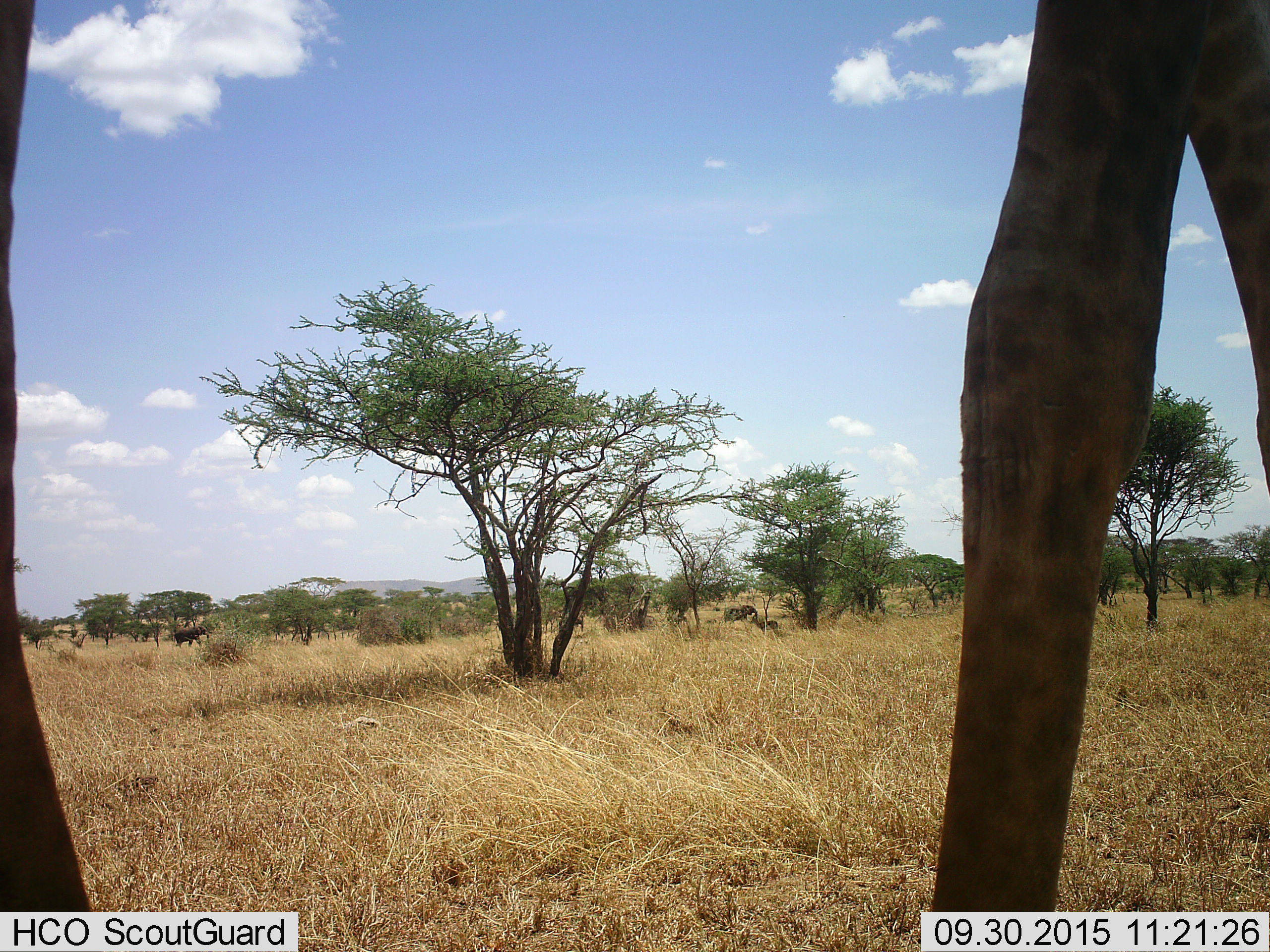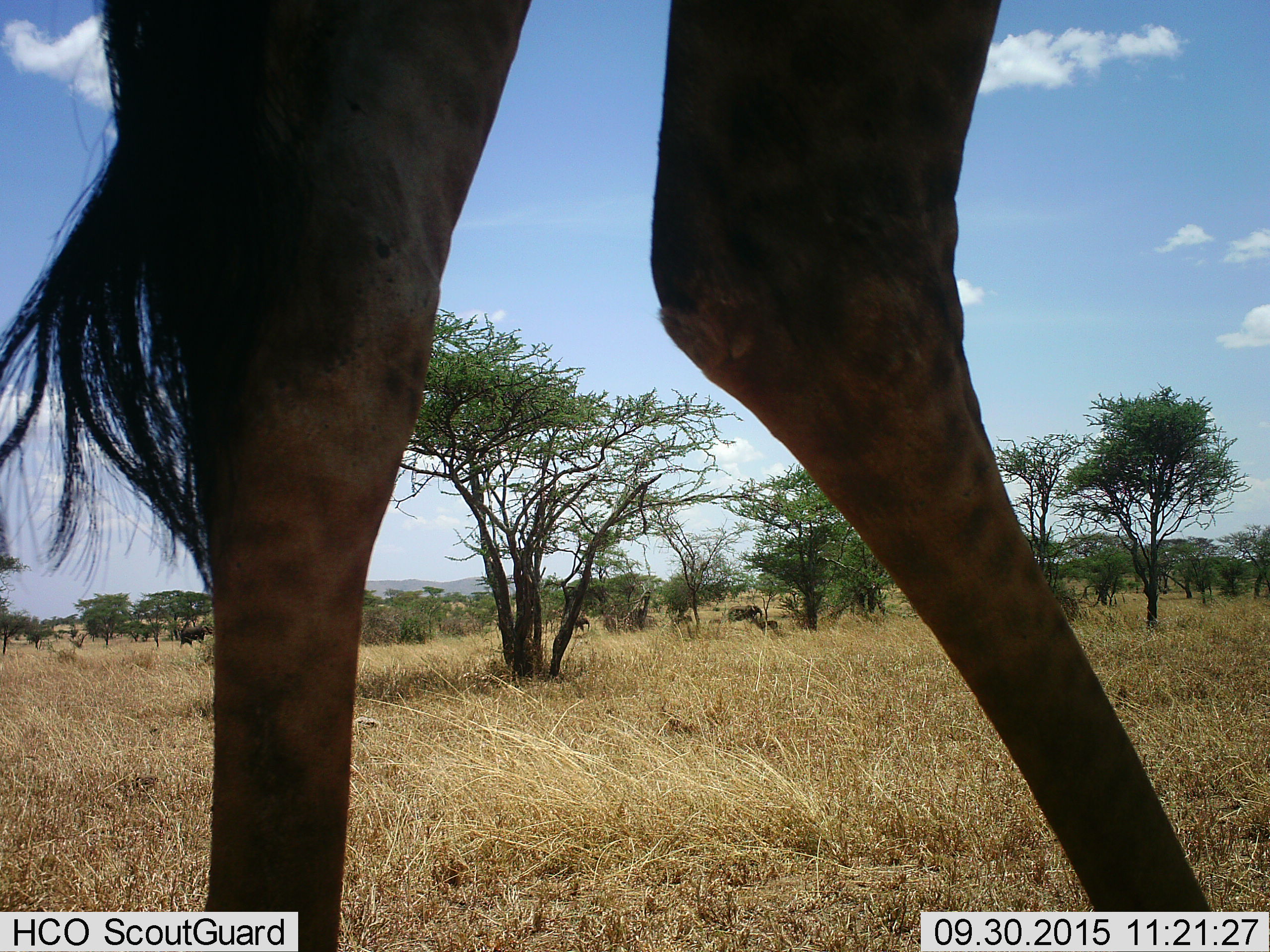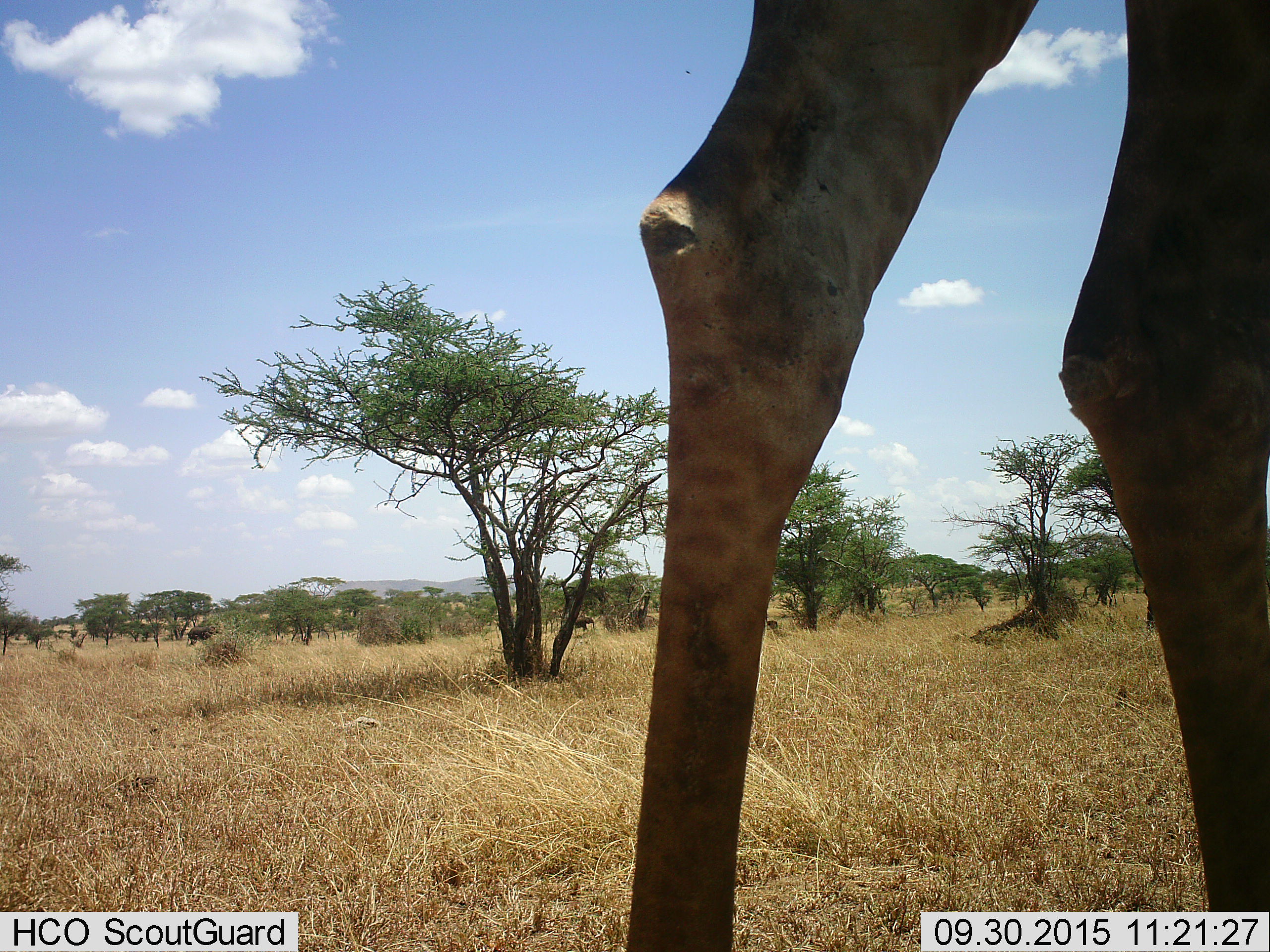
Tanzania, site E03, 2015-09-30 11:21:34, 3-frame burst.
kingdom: Animalia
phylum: Chordata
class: Mammalia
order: Proboscidea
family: Elephantidae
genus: Loxodonta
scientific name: Loxodonta africana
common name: african bush elephant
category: elephant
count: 4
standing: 0%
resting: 0%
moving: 100%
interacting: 0%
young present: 80%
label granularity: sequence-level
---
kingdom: Animalia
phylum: Chordata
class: Mammalia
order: Artiodactyla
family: Giraffidae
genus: Giraffa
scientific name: Giraffa camelopardalis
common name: giraffe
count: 1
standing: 17%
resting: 0%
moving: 83%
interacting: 0%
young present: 0%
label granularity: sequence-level